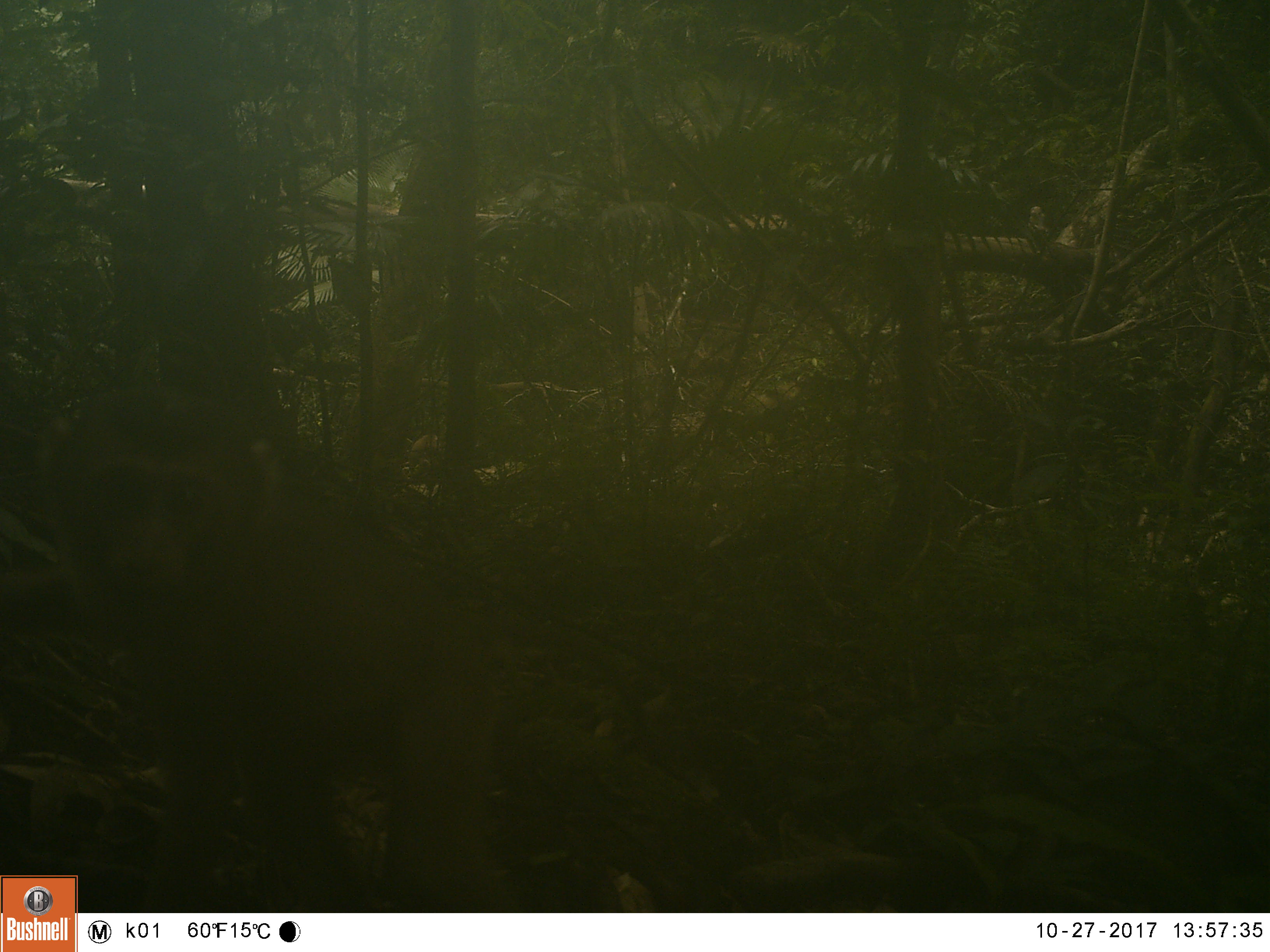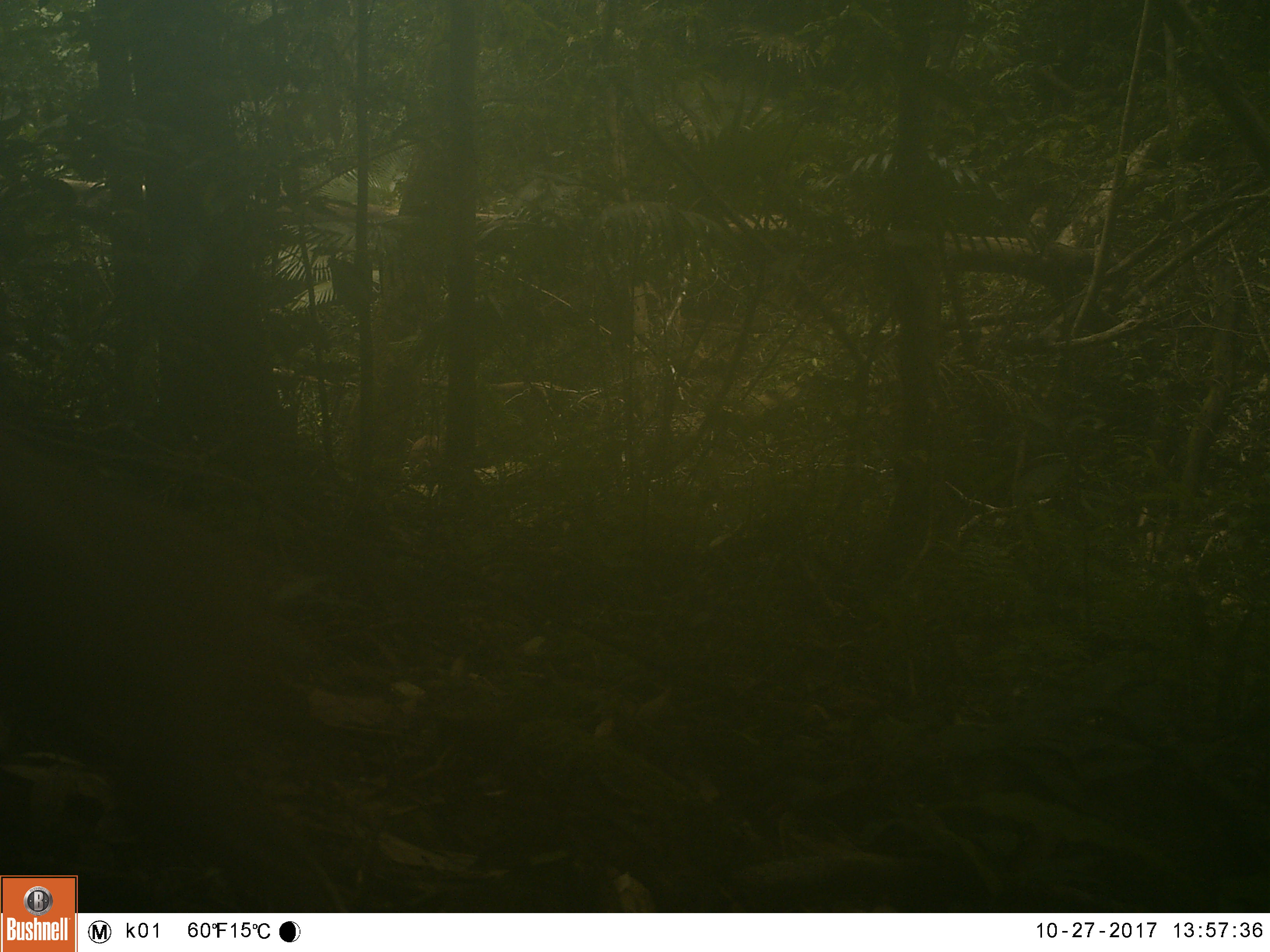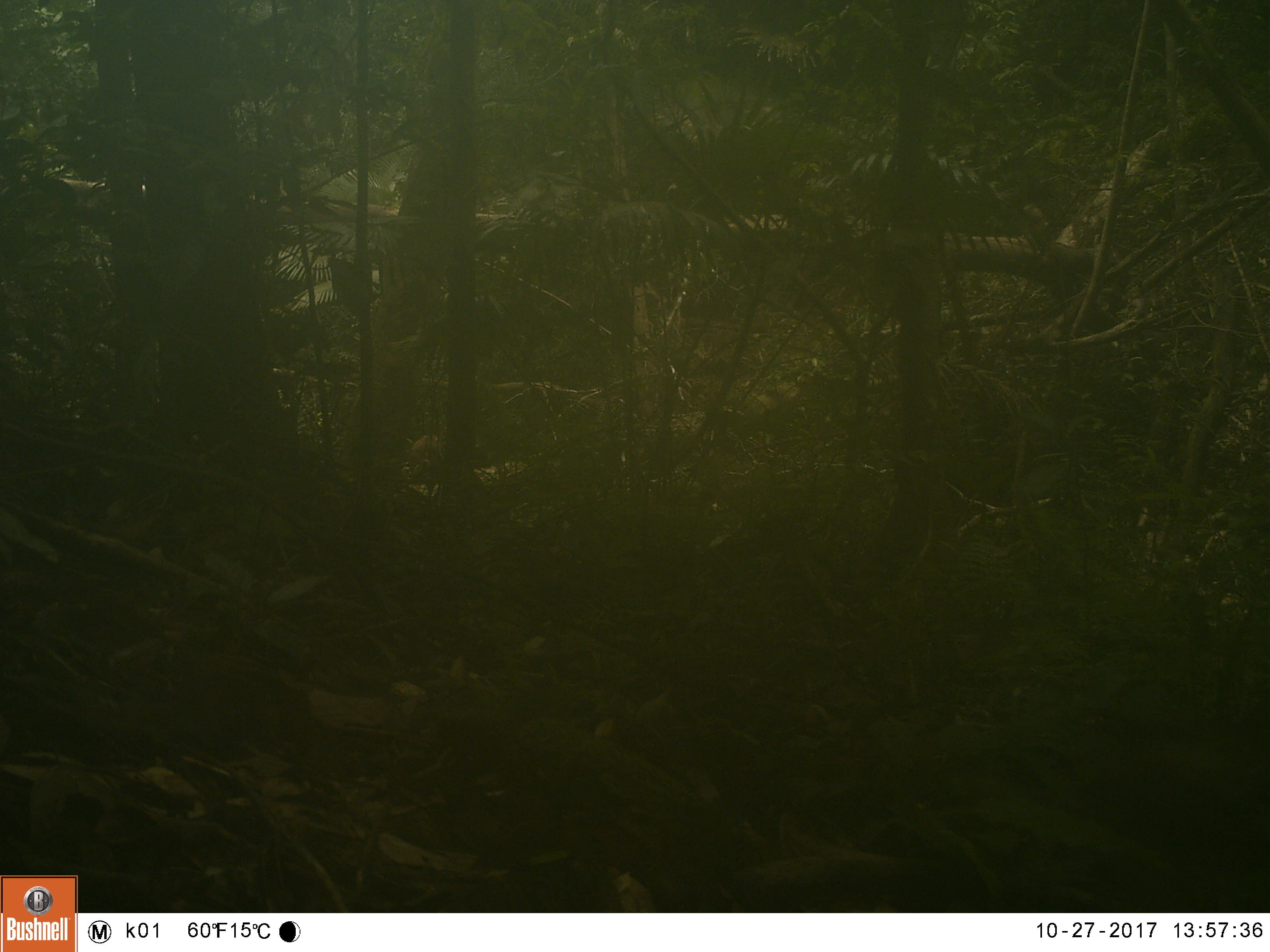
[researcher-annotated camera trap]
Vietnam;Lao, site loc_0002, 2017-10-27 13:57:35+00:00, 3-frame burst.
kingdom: Animalia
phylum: Chordata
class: Mammalia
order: Primates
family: Cercopithecidae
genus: Macaca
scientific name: Macaca nemestrina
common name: pig-tailed macaque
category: pig tailed macaque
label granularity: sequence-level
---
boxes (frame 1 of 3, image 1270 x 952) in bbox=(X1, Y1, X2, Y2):
pig tailed macaque: bbox=(42, 386, 499, 912)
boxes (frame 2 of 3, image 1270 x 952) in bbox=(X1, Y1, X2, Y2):
pig tailed macaque: bbox=(0, 432, 336, 914)